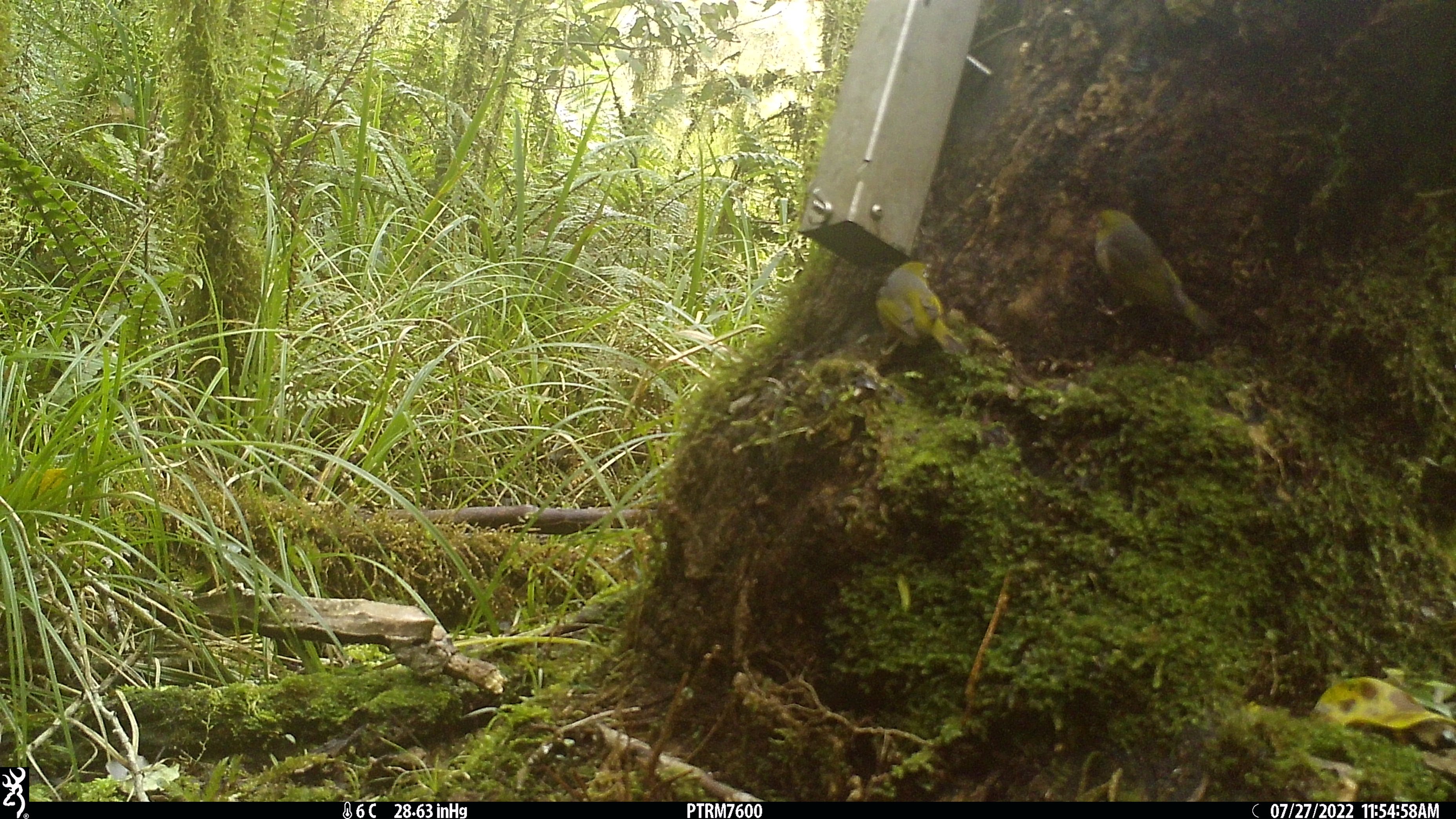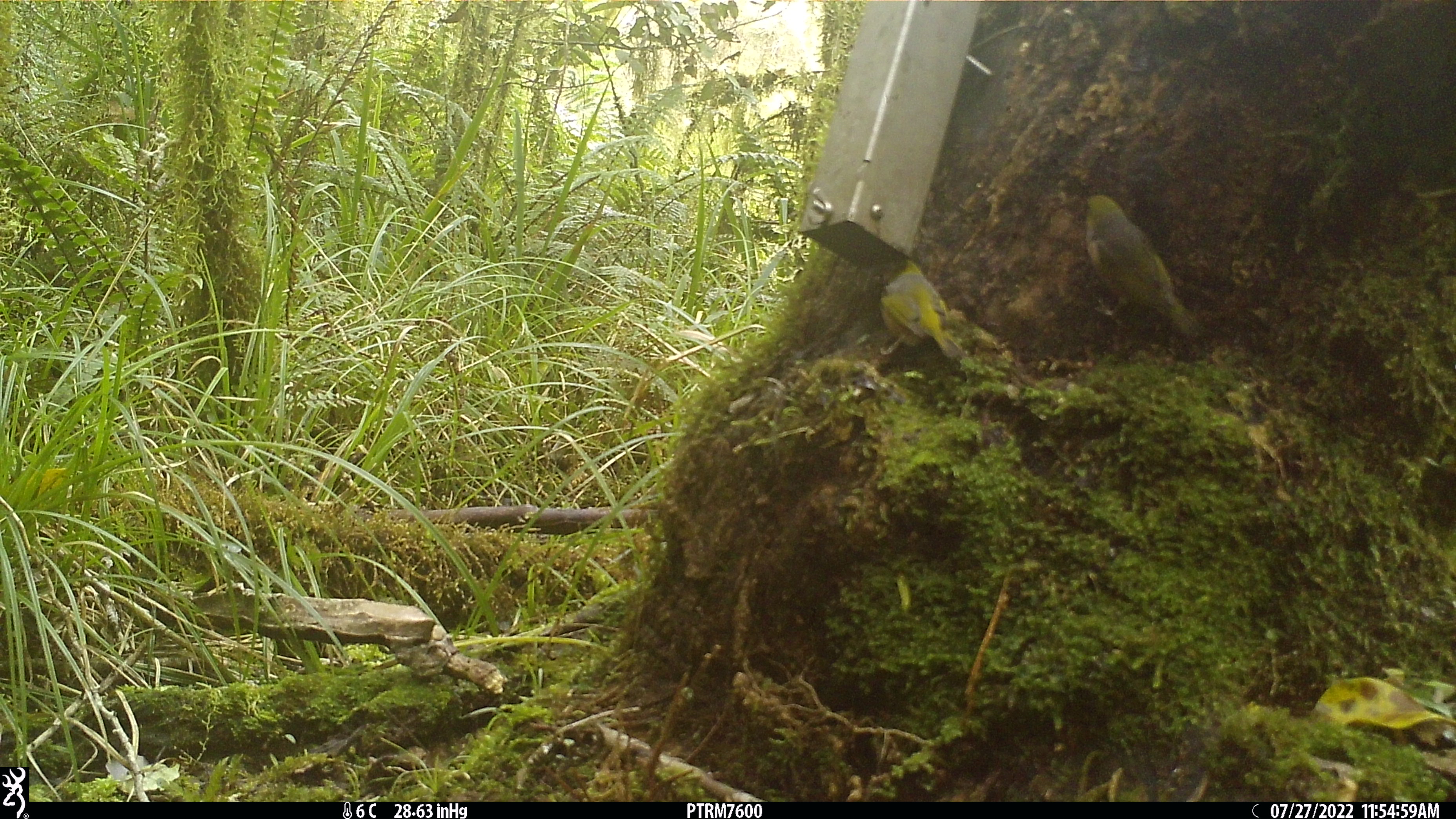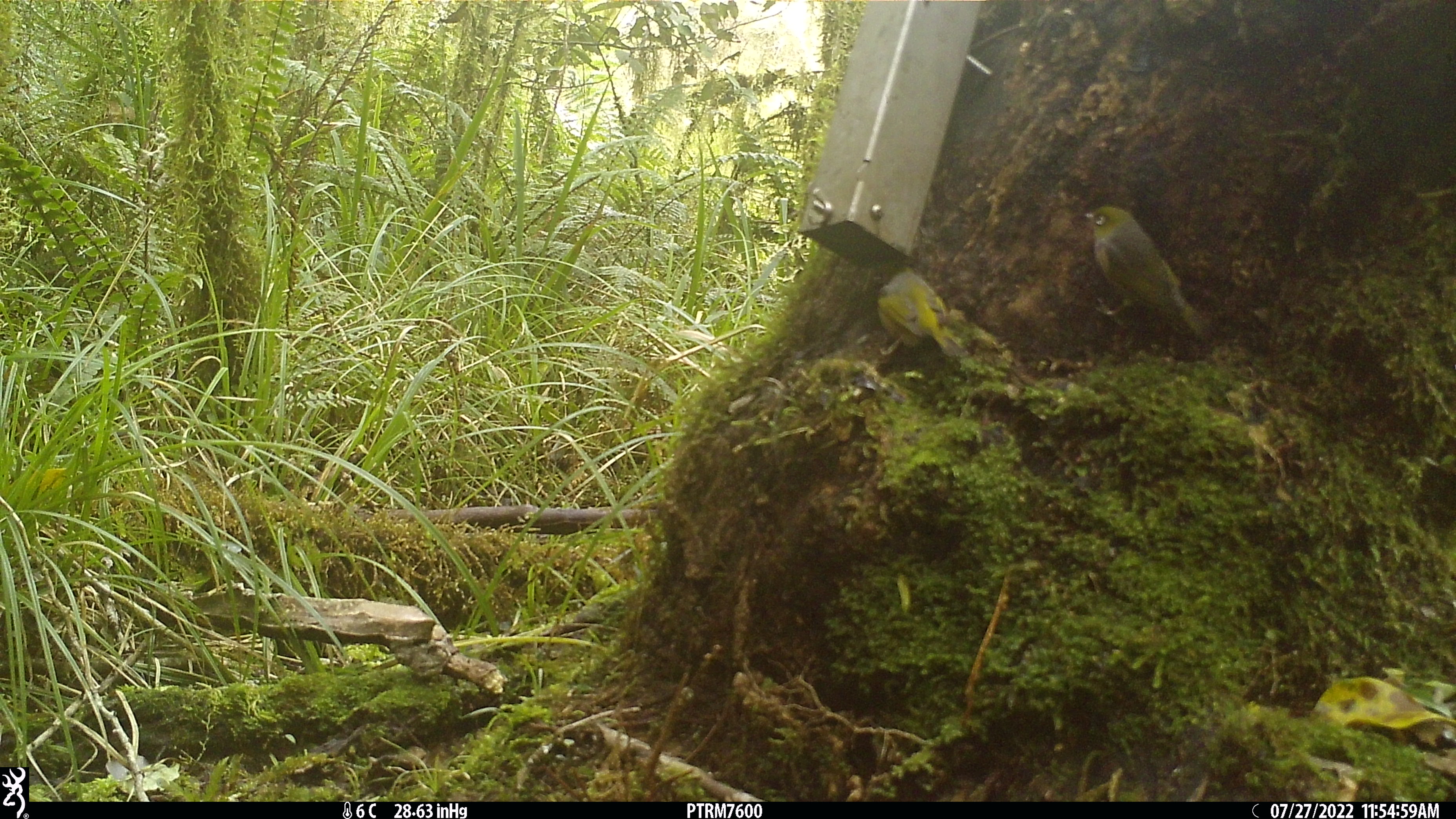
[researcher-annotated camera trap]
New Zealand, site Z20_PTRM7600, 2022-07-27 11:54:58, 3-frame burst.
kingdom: Animalia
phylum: Chordata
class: Aves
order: Passeriformes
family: Zosteropidae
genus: Zosterops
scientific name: Zosterops lateralis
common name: silvereye